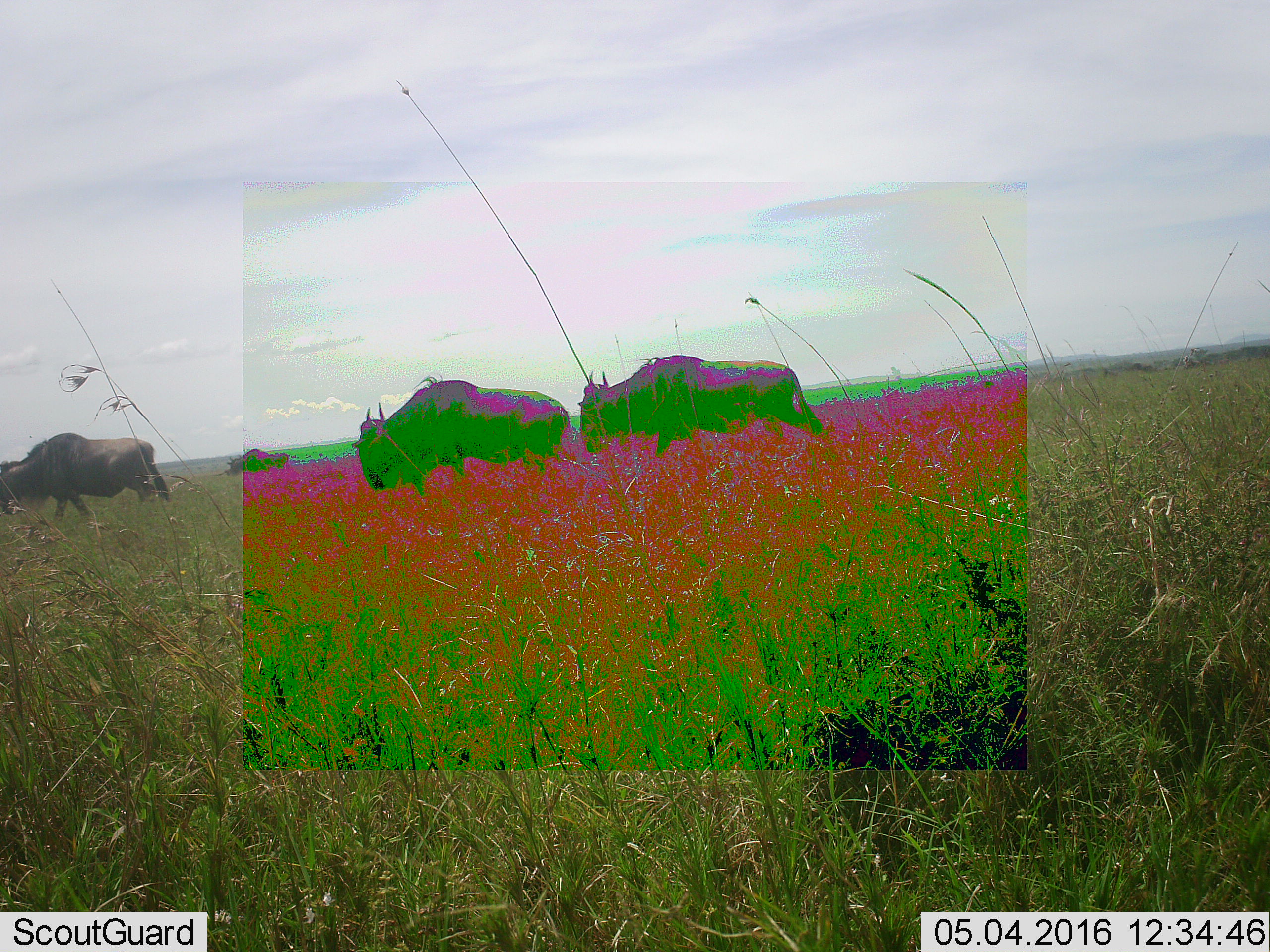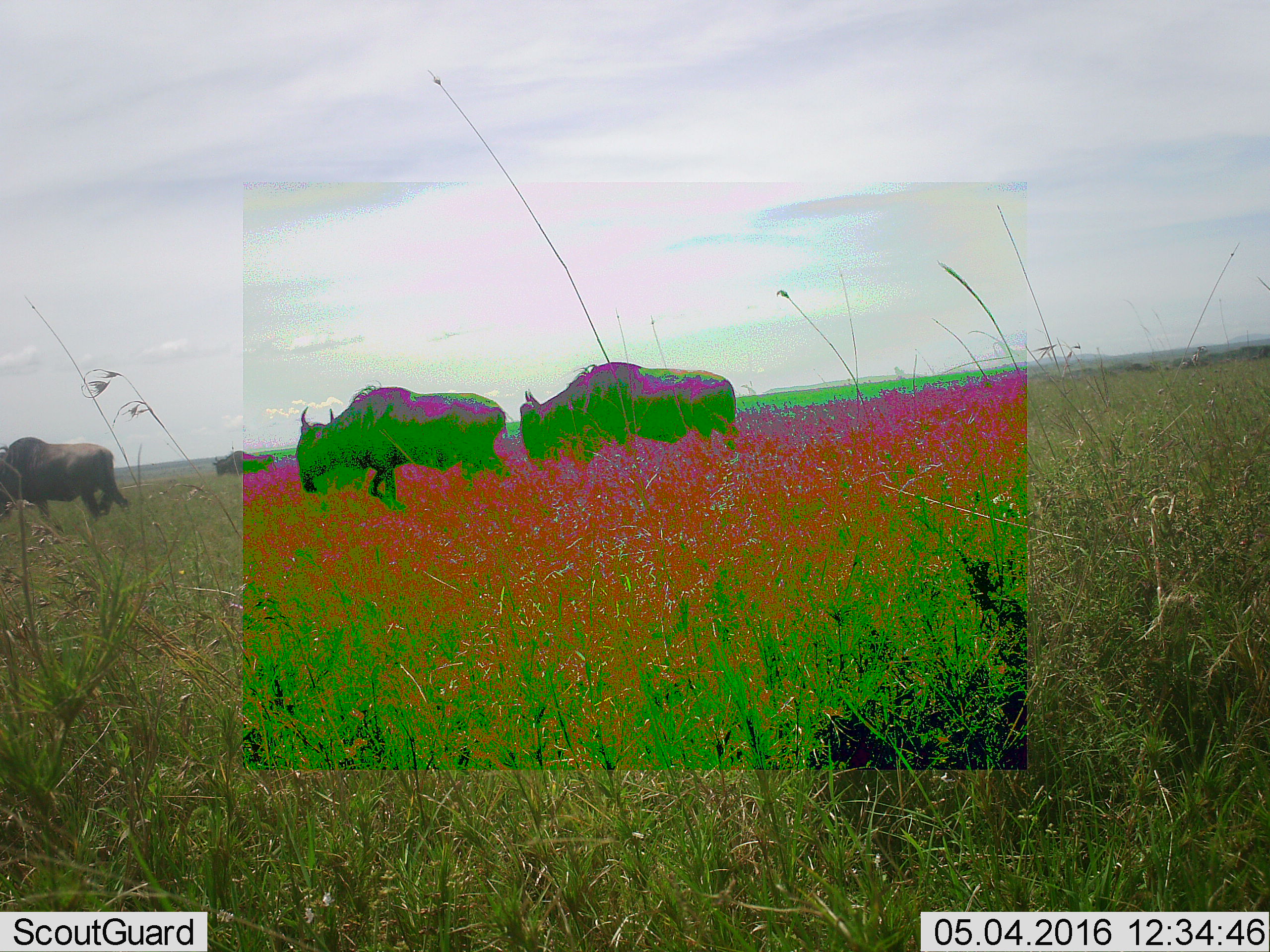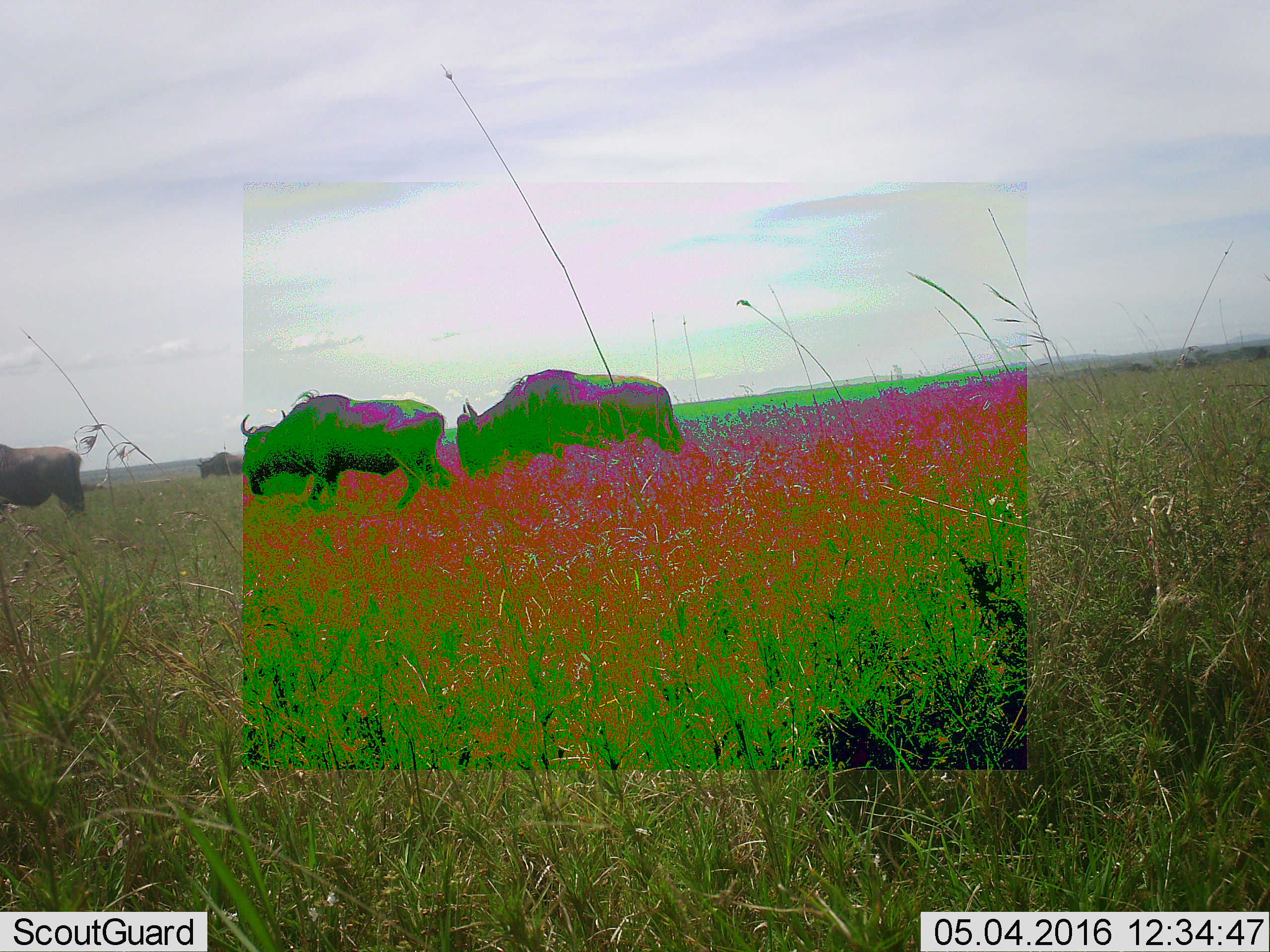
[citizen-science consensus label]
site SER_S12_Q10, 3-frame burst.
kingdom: Animalia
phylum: Chordata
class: Mammalia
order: Artiodactyla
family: Bovidae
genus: Connochaetes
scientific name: Connochaetes taurinus taurinus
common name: blue wildebeest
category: wildebeestblue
Wildebeestblue (blue wildebeest) (Connochaetes taurinus taurinus), count 4. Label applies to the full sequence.